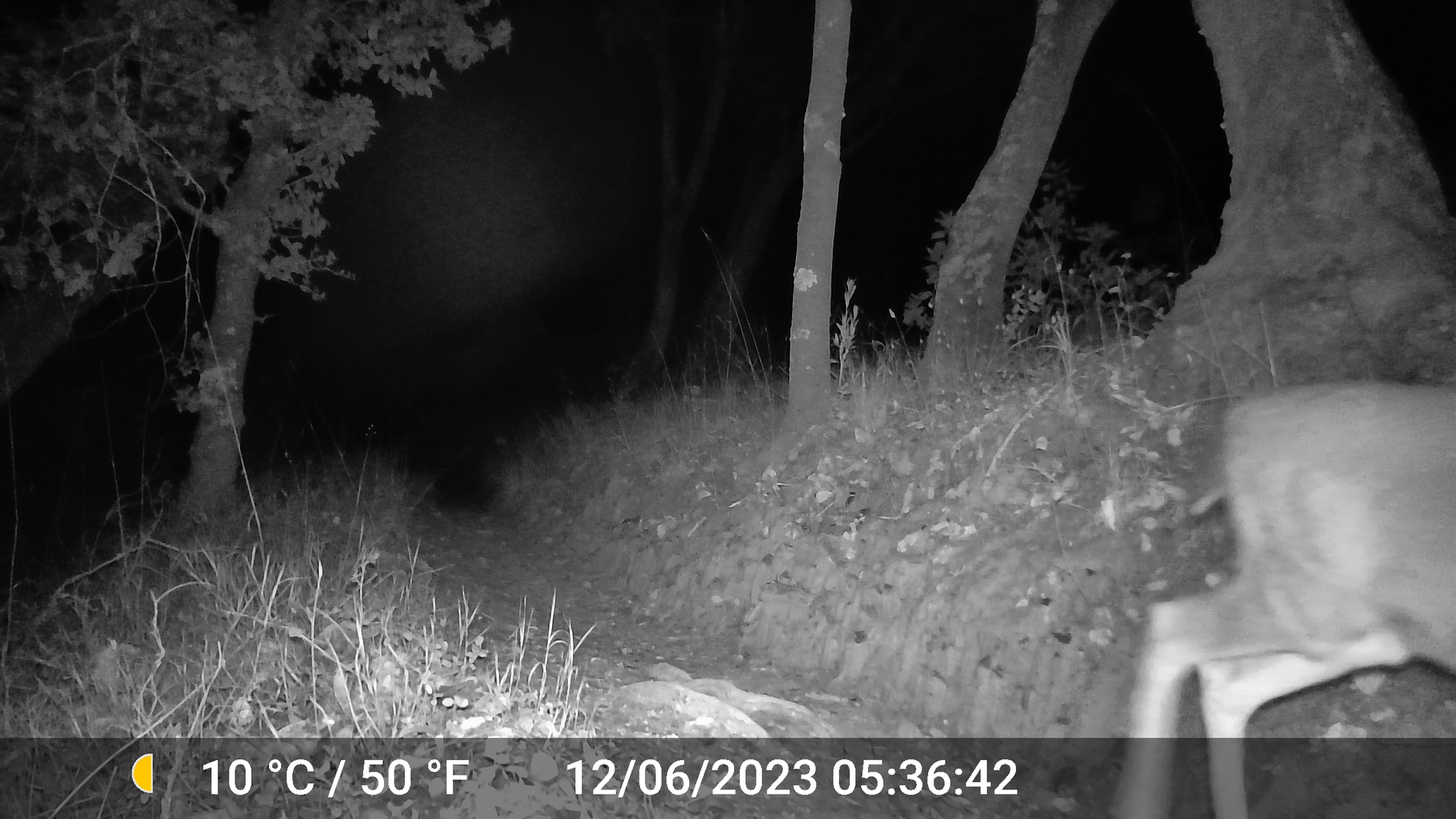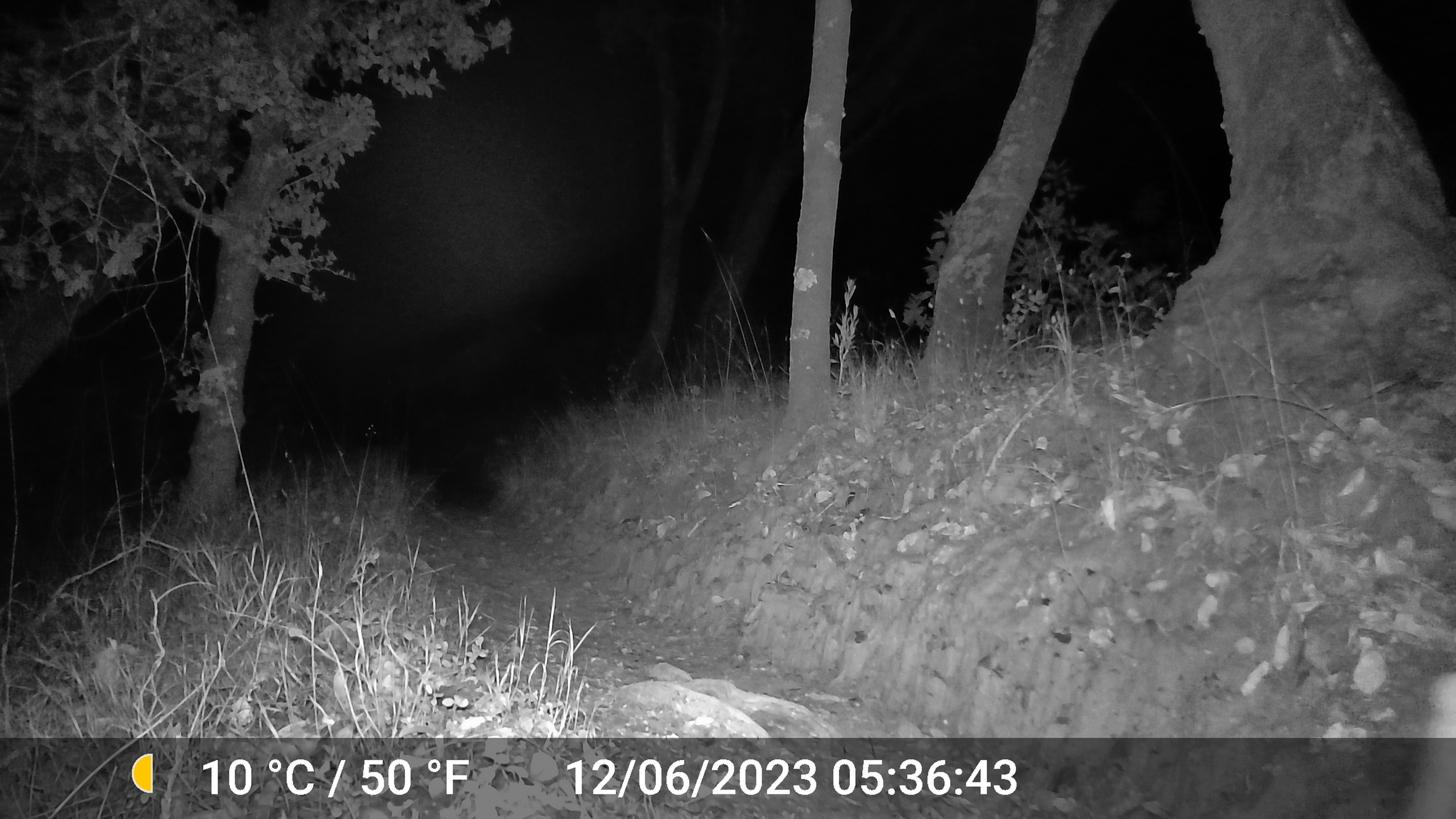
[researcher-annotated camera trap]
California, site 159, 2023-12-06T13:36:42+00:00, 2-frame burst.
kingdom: Animalia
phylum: Chordata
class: Mammalia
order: Artiodactyla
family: Cervidae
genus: Odocoileus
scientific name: Odocoileus hemionus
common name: mule deer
Mule deer (Odocoileus hemionus).